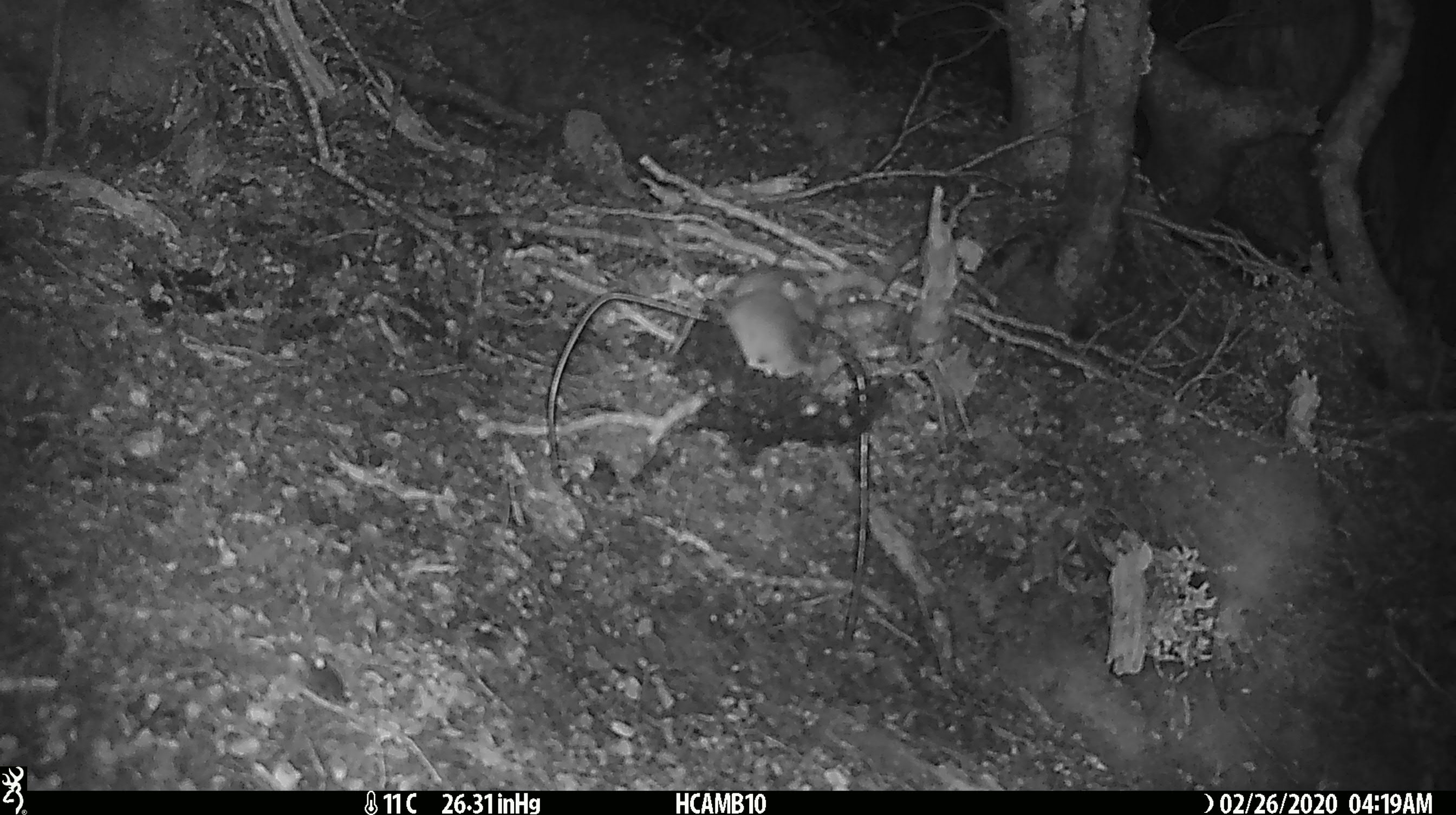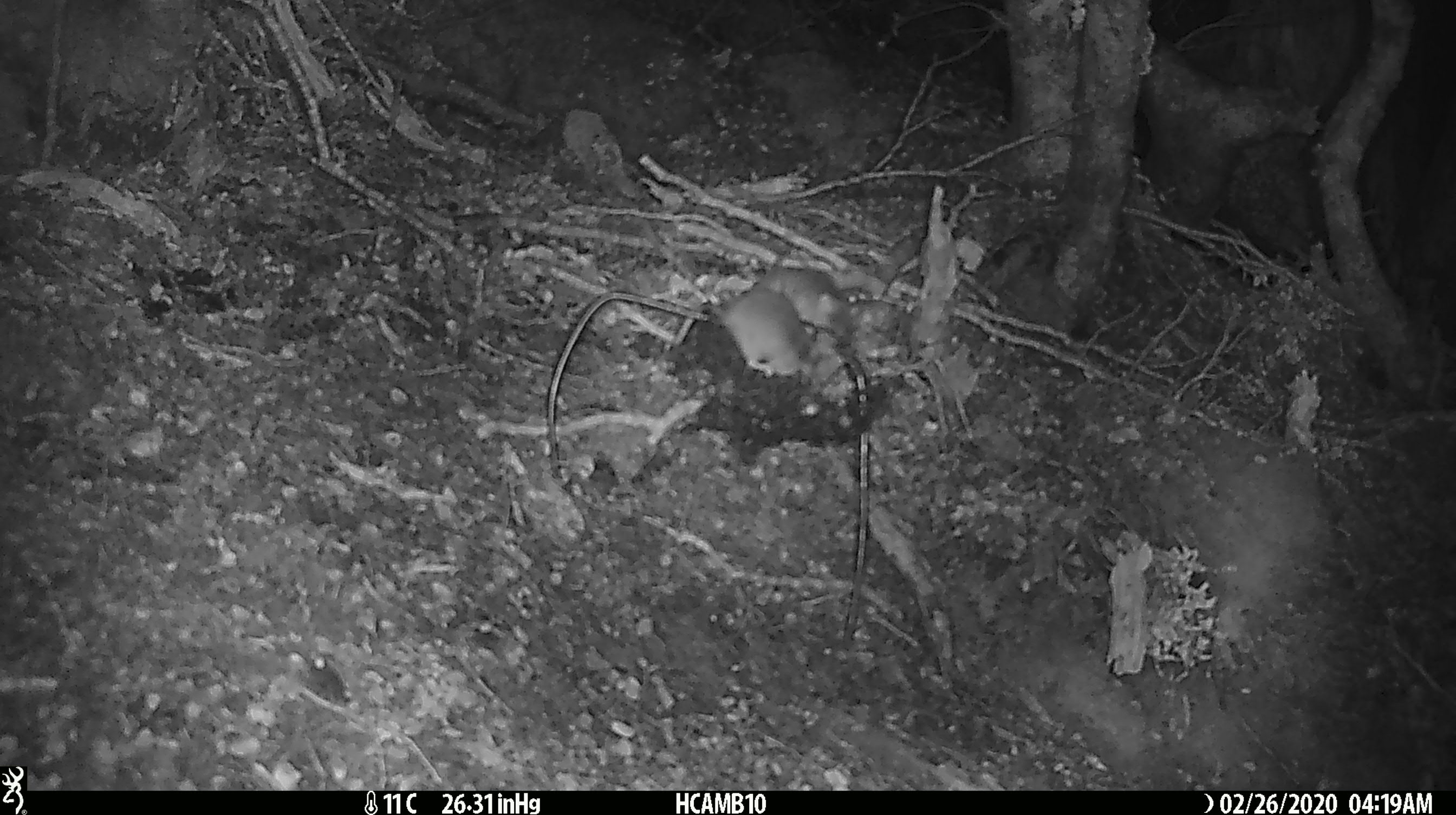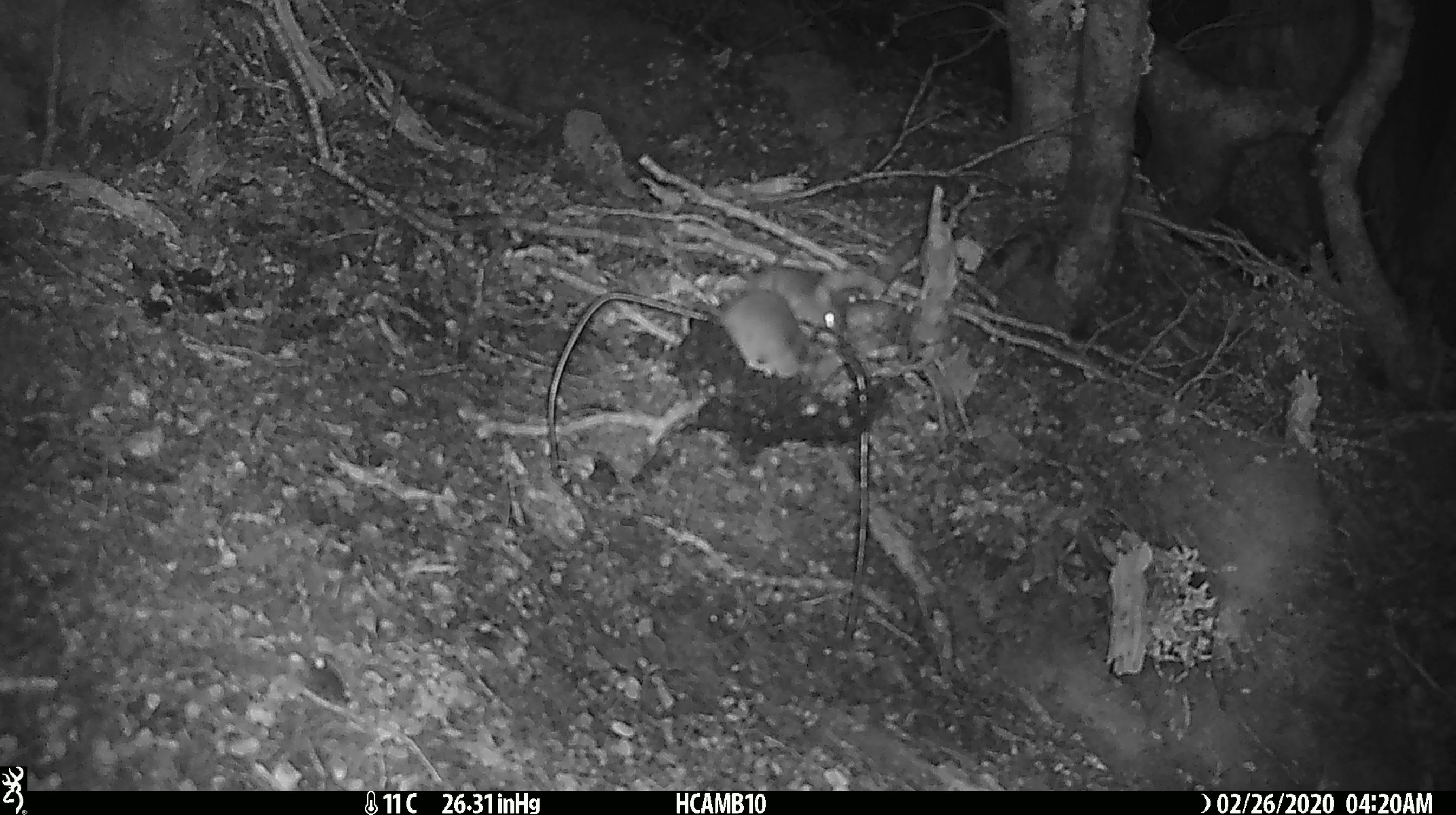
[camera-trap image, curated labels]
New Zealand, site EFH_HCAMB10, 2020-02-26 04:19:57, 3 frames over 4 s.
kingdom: Animalia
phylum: Chordata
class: Mammalia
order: Rodentia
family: Muridae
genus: Mus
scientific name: Mus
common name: mouse